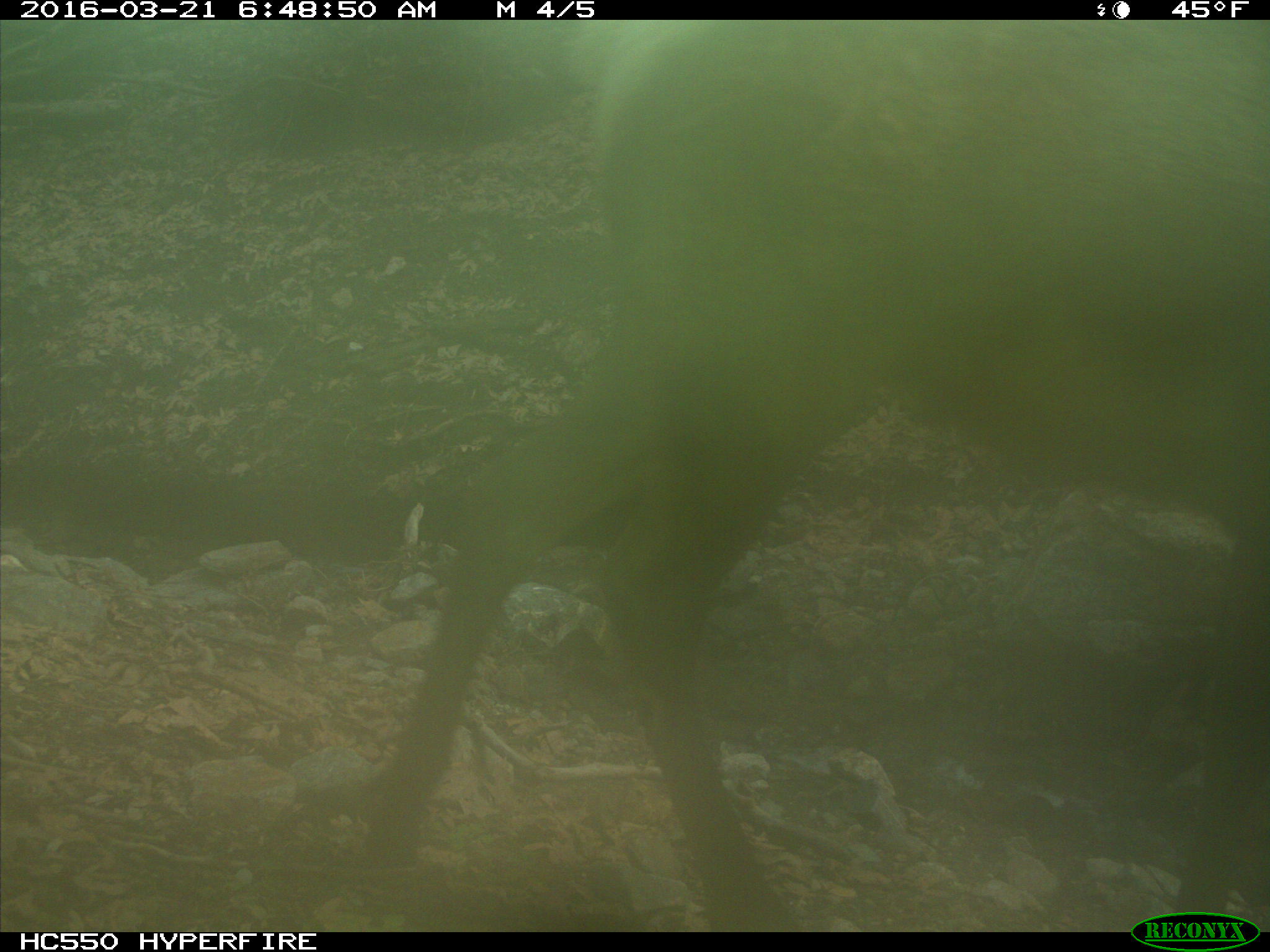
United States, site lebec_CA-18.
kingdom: Animalia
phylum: Chordata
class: Mammalia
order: Artiodactyla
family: Cervidae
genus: Cervus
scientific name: Cervus canadensis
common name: elk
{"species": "Cervus canadensis (elk)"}